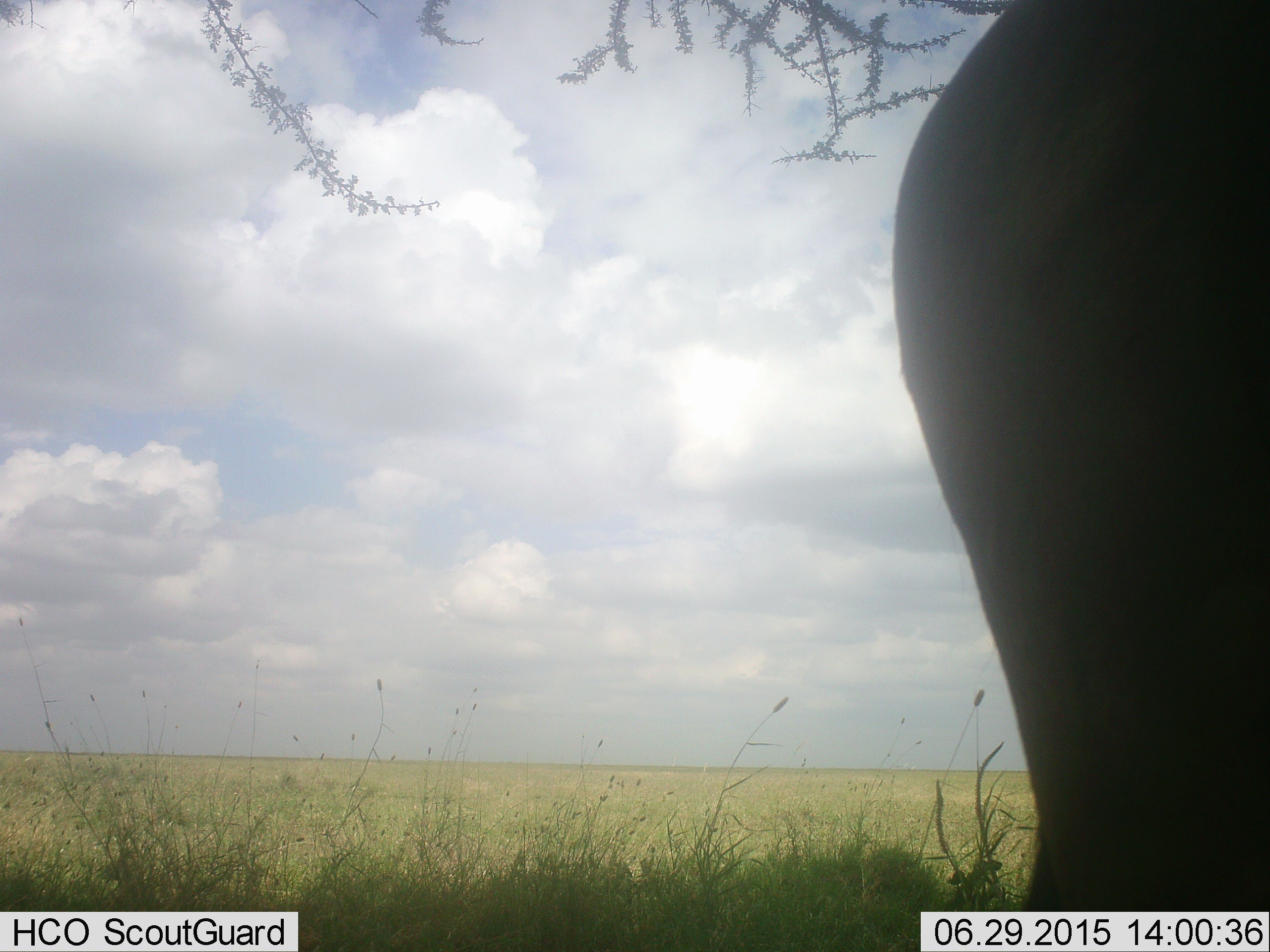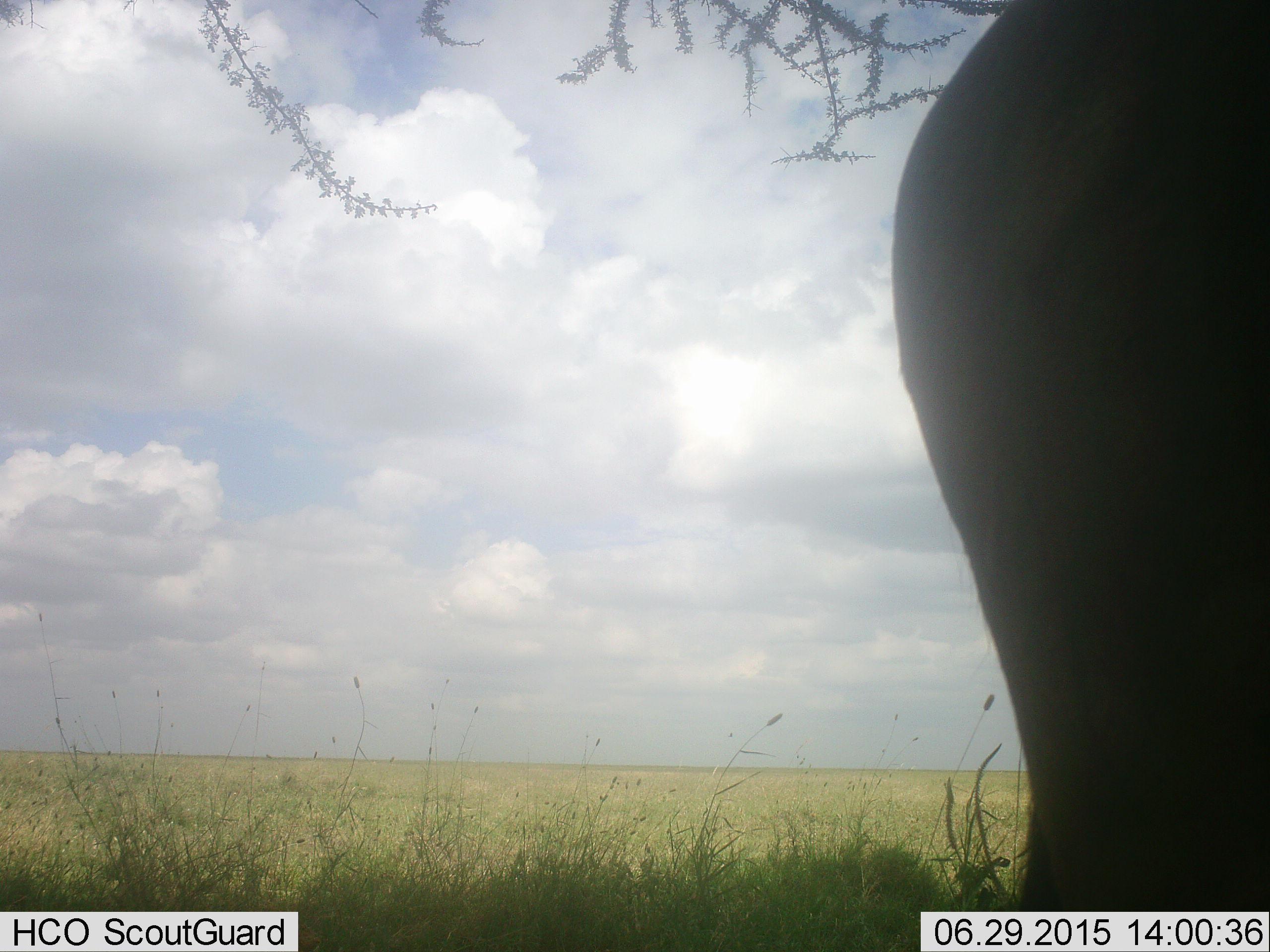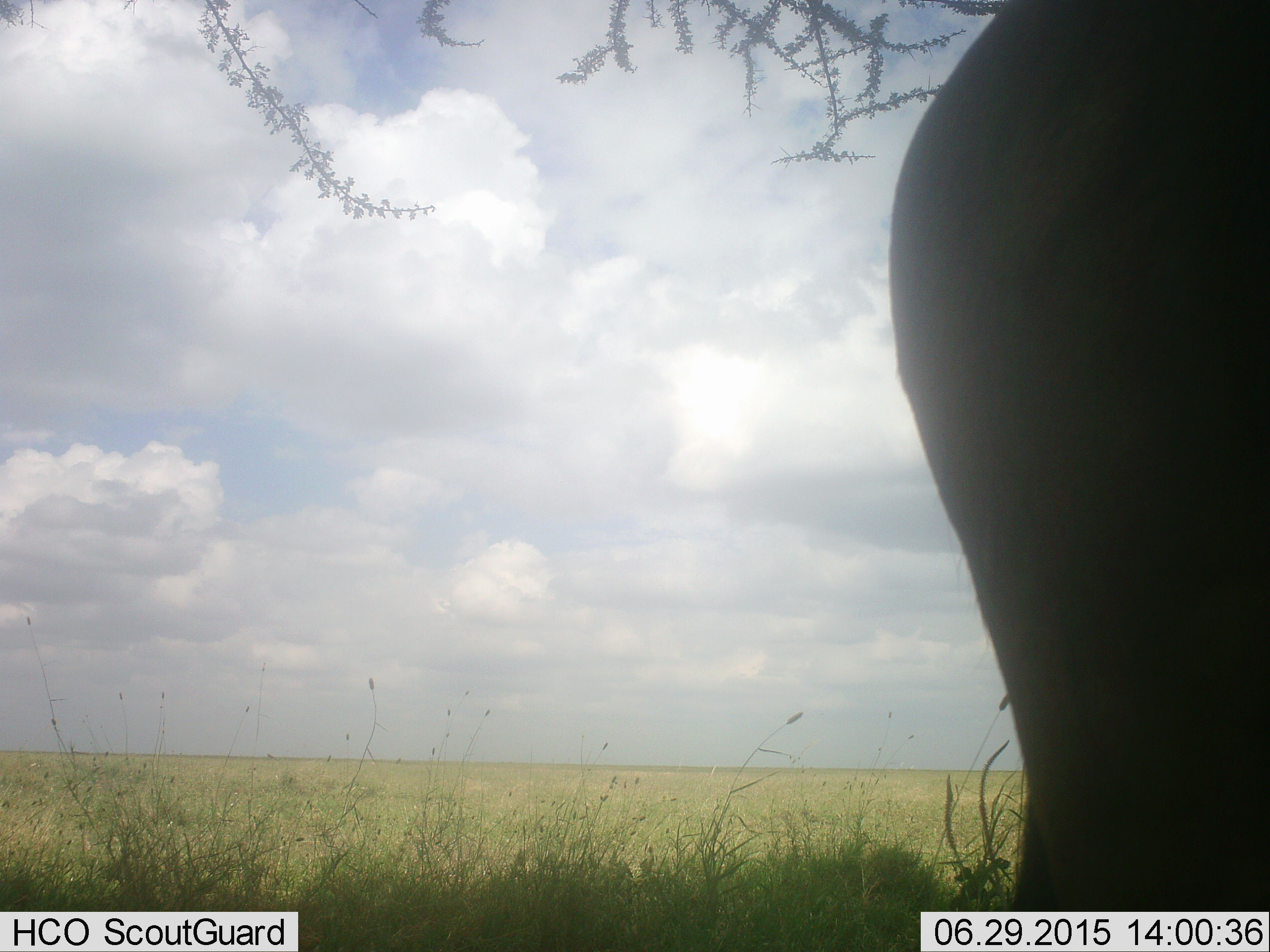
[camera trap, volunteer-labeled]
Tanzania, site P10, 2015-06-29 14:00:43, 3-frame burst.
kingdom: Animalia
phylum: Chordata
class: Mammalia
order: Artiodactyla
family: Bovidae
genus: Connochaetes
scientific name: Connochaetes taurinus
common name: blue wildebeest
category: wildebeest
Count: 1.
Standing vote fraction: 100%.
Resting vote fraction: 0%.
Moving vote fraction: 0%.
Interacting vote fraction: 0%.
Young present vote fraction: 0%.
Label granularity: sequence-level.